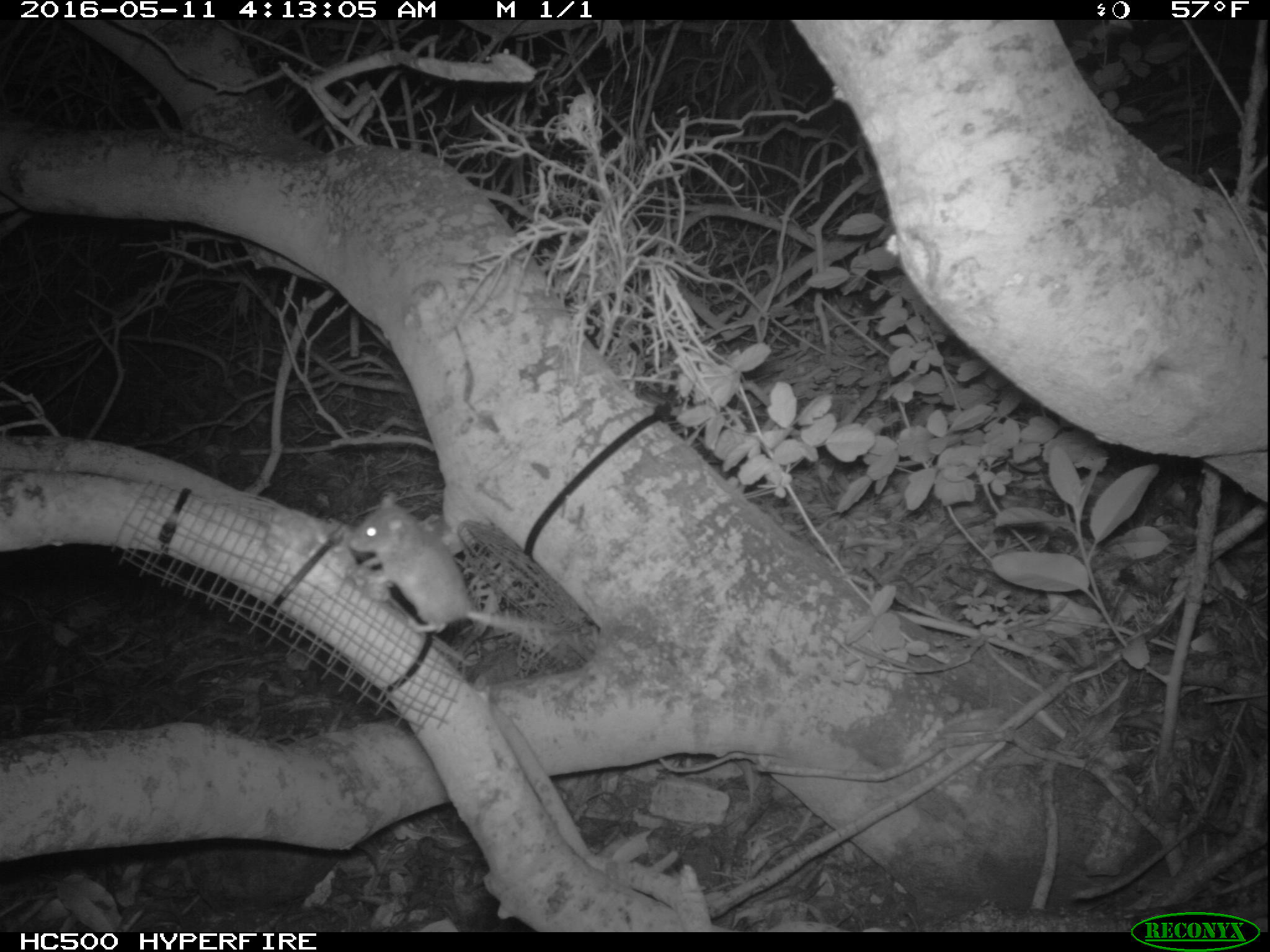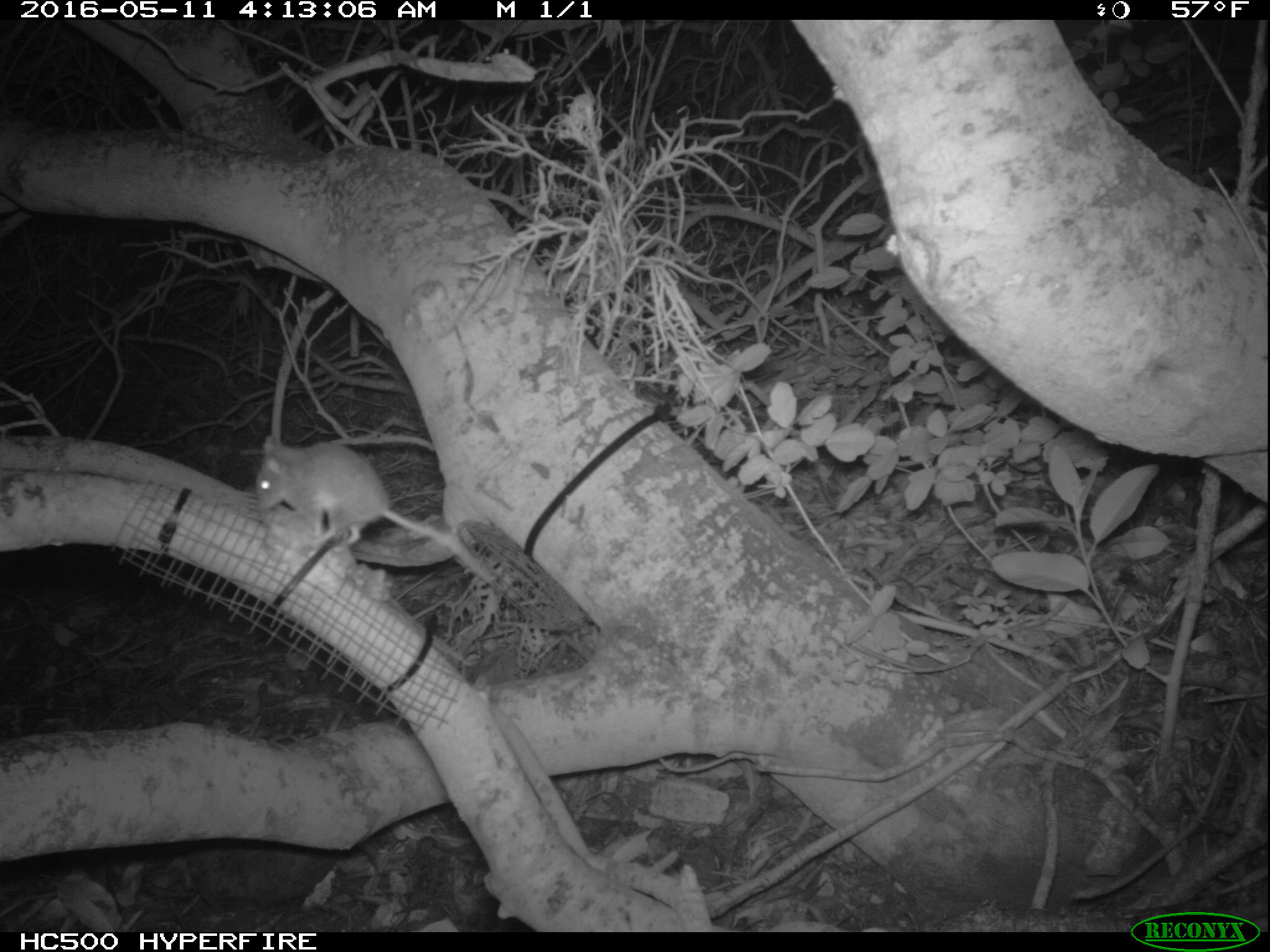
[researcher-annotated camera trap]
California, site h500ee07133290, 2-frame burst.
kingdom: Animalia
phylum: Chordata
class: Mammalia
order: Rodentia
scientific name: Rodentia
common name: rodent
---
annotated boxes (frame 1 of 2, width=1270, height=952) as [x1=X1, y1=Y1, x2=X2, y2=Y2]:
rodent: [x1=346, y1=489, x2=559, y2=659]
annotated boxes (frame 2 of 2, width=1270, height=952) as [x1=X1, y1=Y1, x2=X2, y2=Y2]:
rodent: [x1=251, y1=433, x2=498, y2=587]